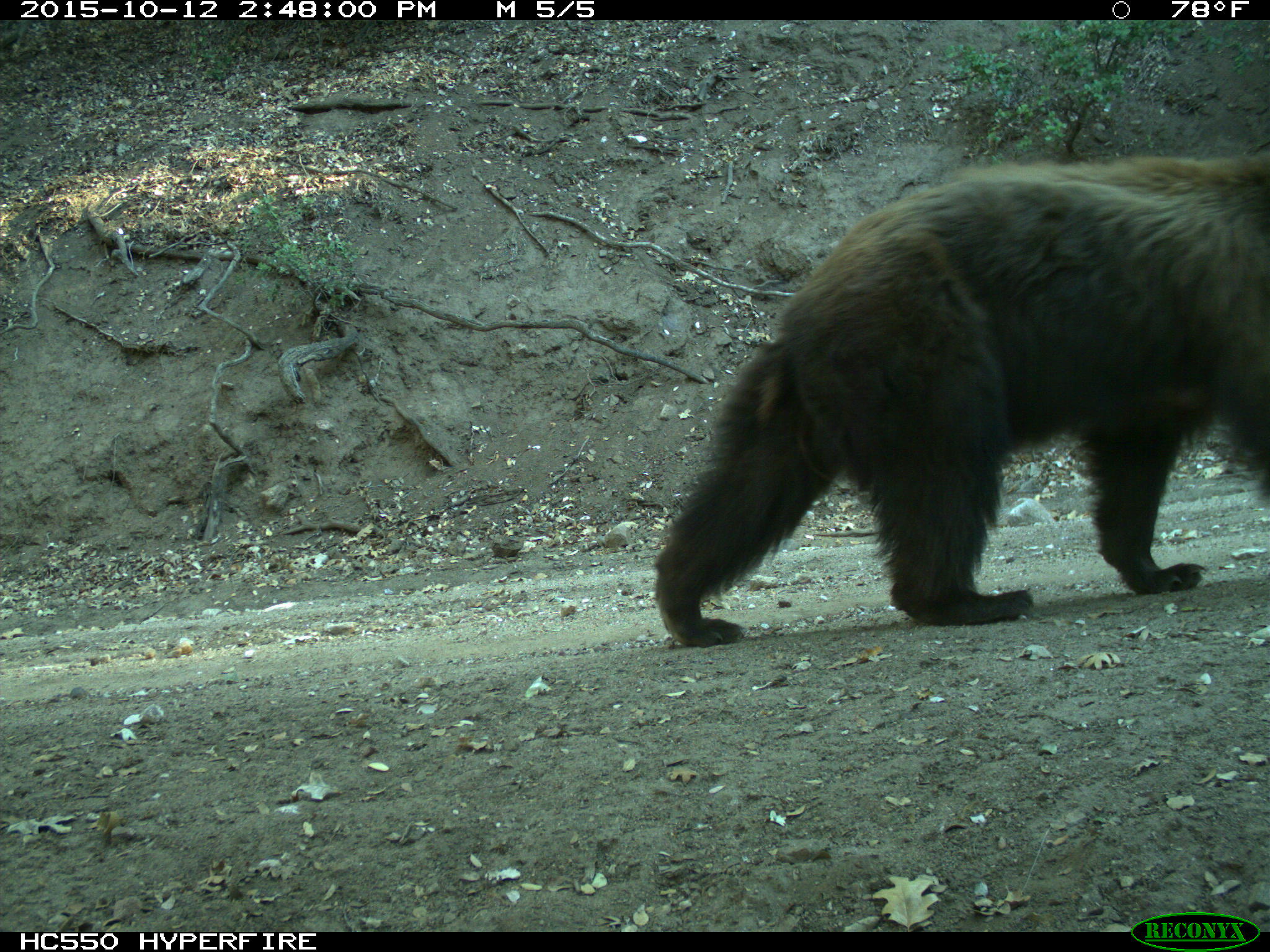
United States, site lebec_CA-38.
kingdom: Animalia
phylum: Chordata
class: Mammalia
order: Carnivora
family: Ursidae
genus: Ursus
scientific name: Ursus americanus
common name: american black bear